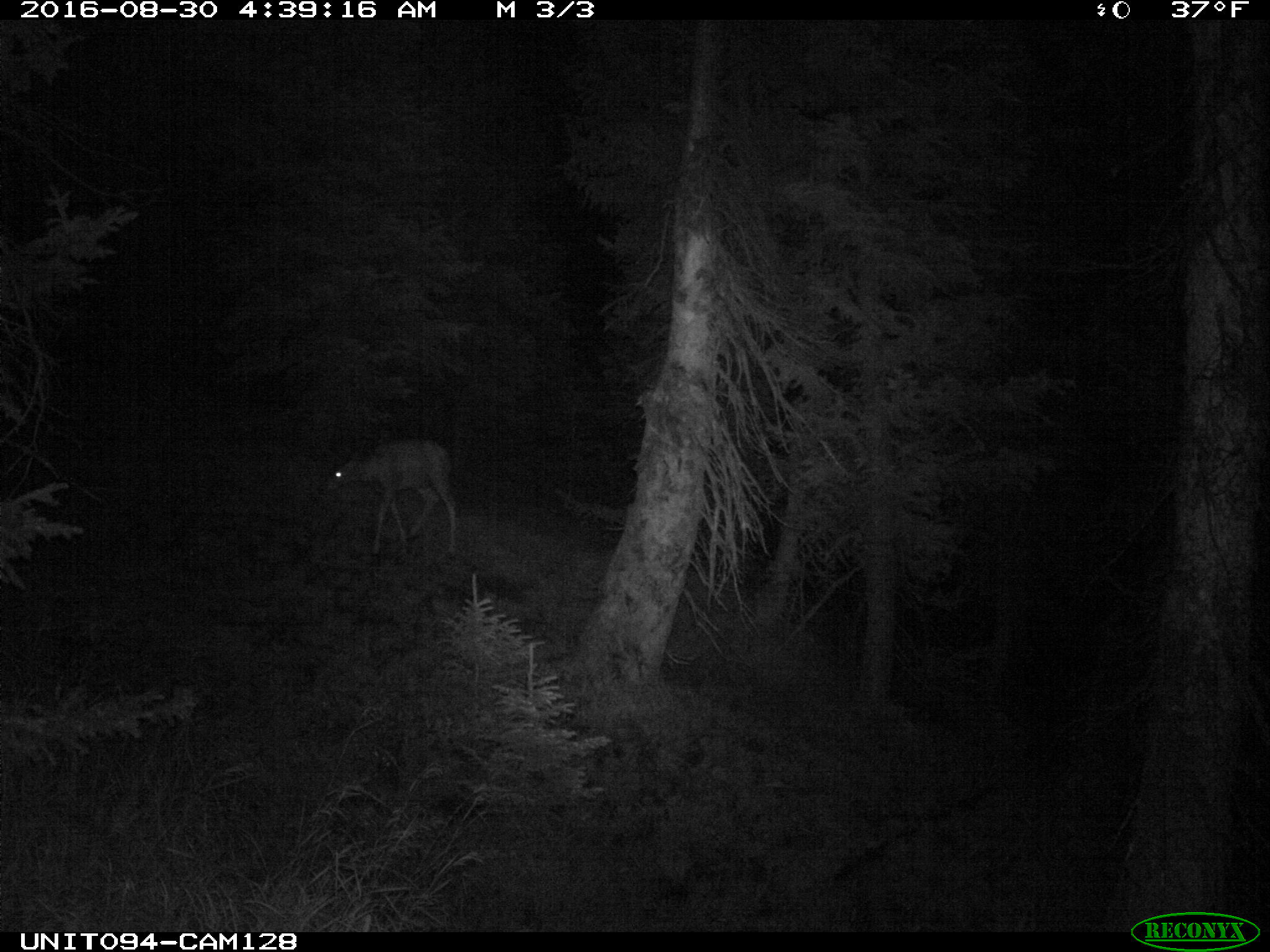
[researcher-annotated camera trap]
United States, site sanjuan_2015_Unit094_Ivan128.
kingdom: Animalia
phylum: Chordata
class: Mammalia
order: Artiodactyla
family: Cervidae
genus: Odocoileus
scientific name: Odocoileus hemionus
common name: mule deer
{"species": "Odocoileus hemionus (mule deer)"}